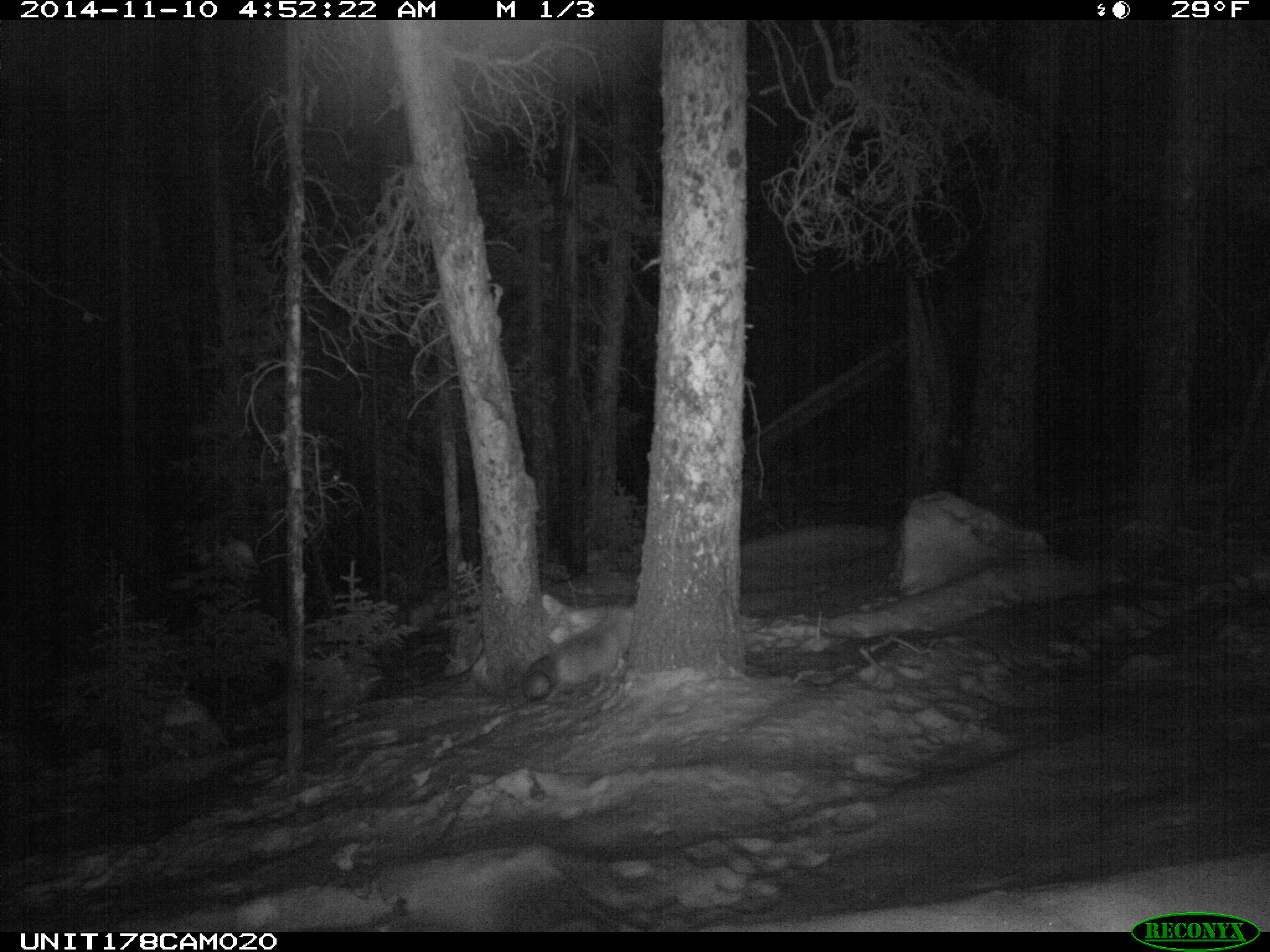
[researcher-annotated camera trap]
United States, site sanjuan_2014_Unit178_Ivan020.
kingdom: Animalia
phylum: Chordata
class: Mammalia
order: Carnivora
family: Canidae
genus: Vulpes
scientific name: Vulpes vulpes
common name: red fox